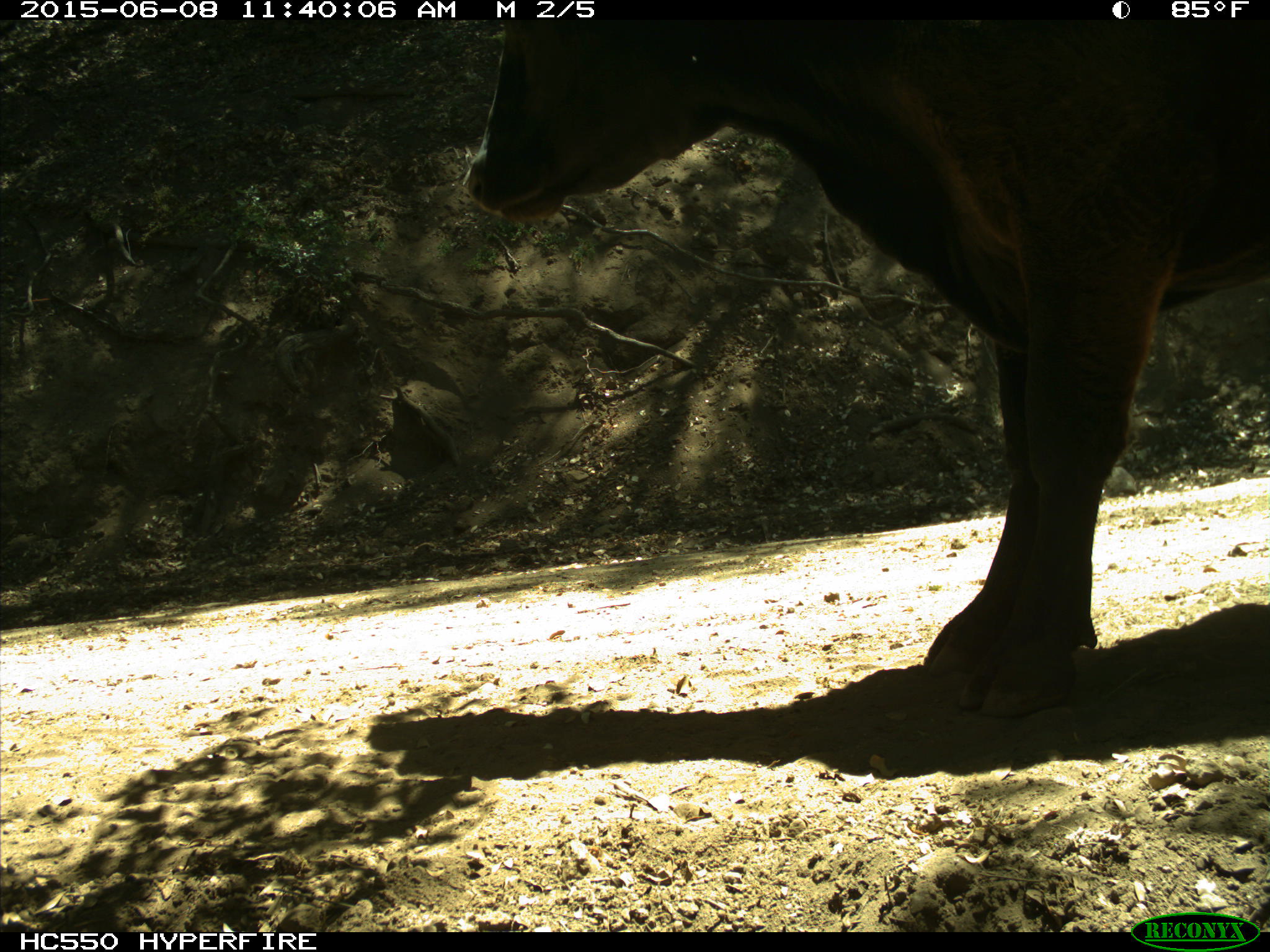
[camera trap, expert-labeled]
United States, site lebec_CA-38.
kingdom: Animalia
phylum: Chordata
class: Mammalia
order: Artiodactyla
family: Bovidae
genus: Bos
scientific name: Bos taurus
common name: domestic cow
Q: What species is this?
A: Bos taurus (domestic cow).